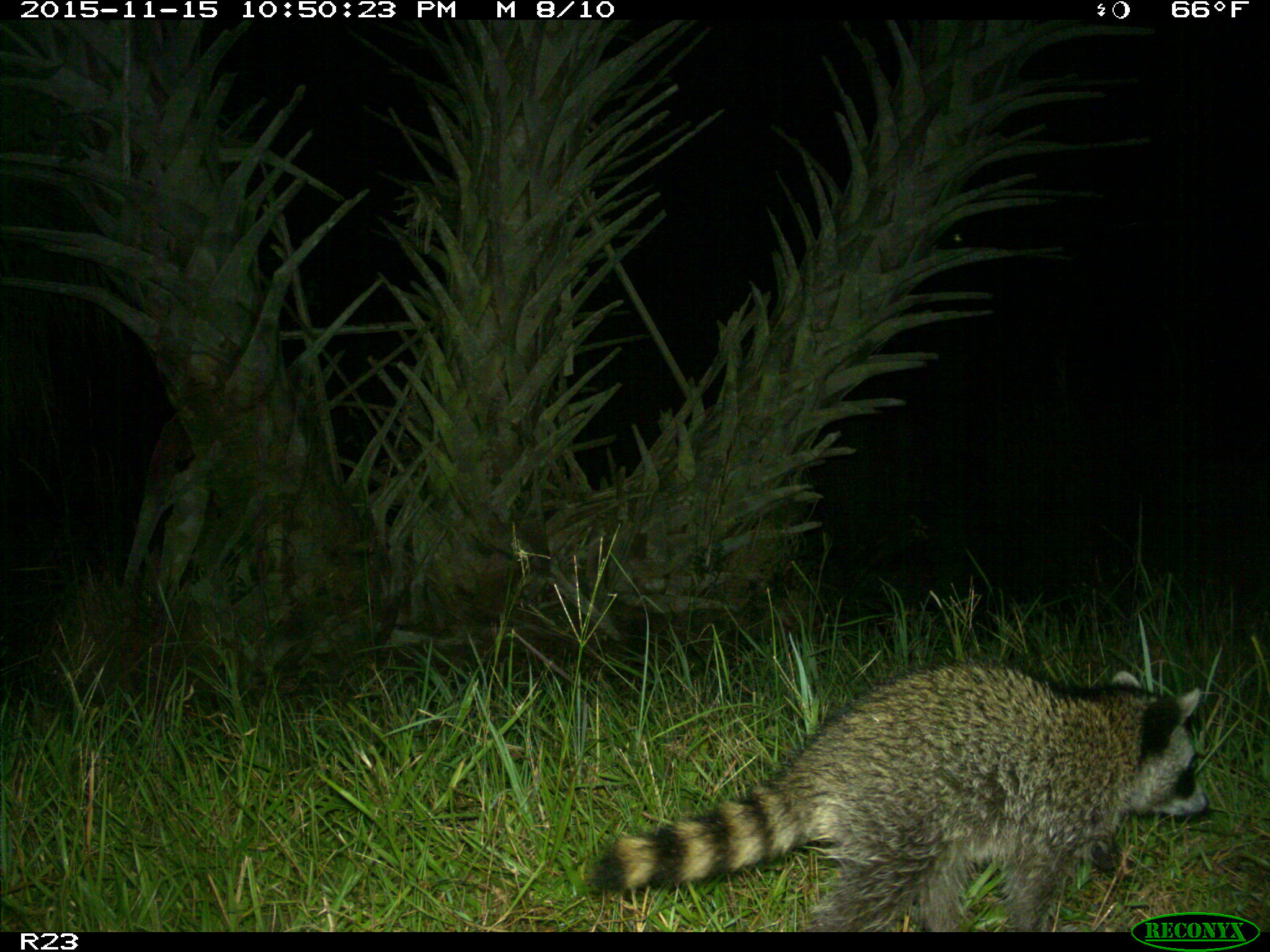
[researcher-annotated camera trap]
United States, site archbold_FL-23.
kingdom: Animalia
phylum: Chordata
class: Mammalia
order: Carnivora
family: Procyonidae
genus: Procyon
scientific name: Procyon lotor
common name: common raccoon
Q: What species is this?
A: Procyon lotor (common raccoon).